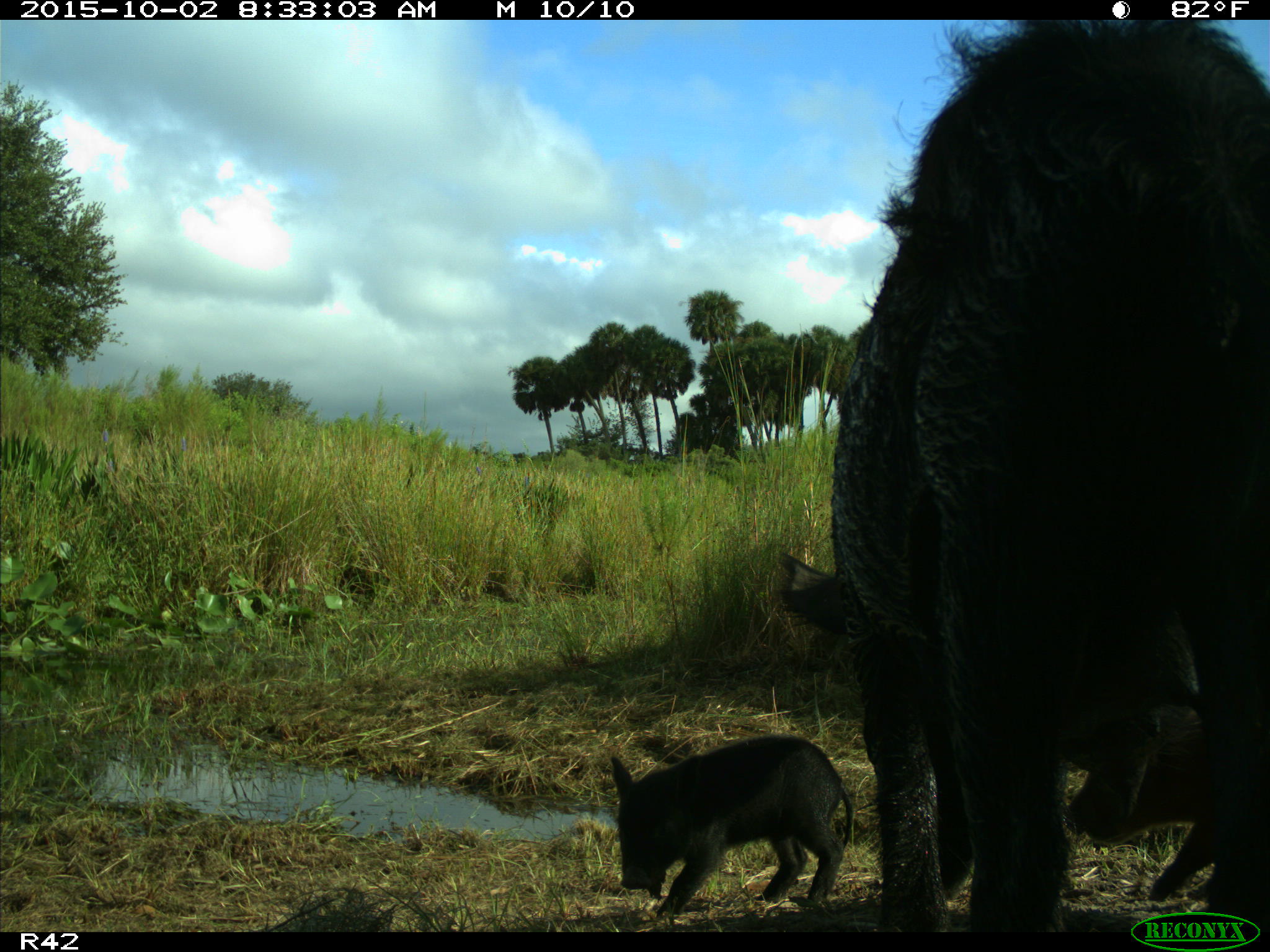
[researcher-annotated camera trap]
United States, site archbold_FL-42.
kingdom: Animalia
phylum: Chordata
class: Mammalia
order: Artiodactyla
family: Suidae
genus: Sus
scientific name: Sus scrofa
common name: wild boar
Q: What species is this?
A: Sus scrofa (wild boar).